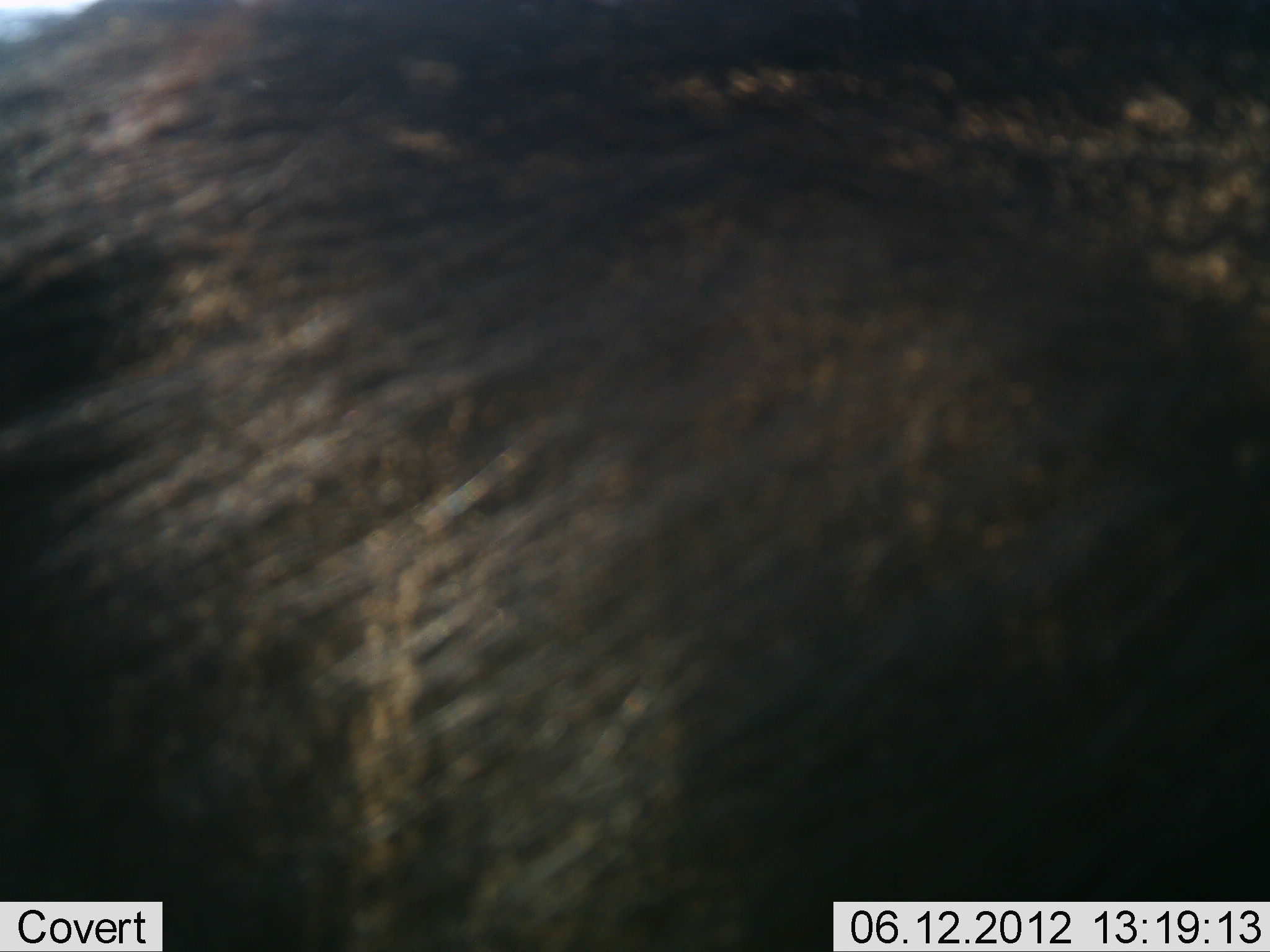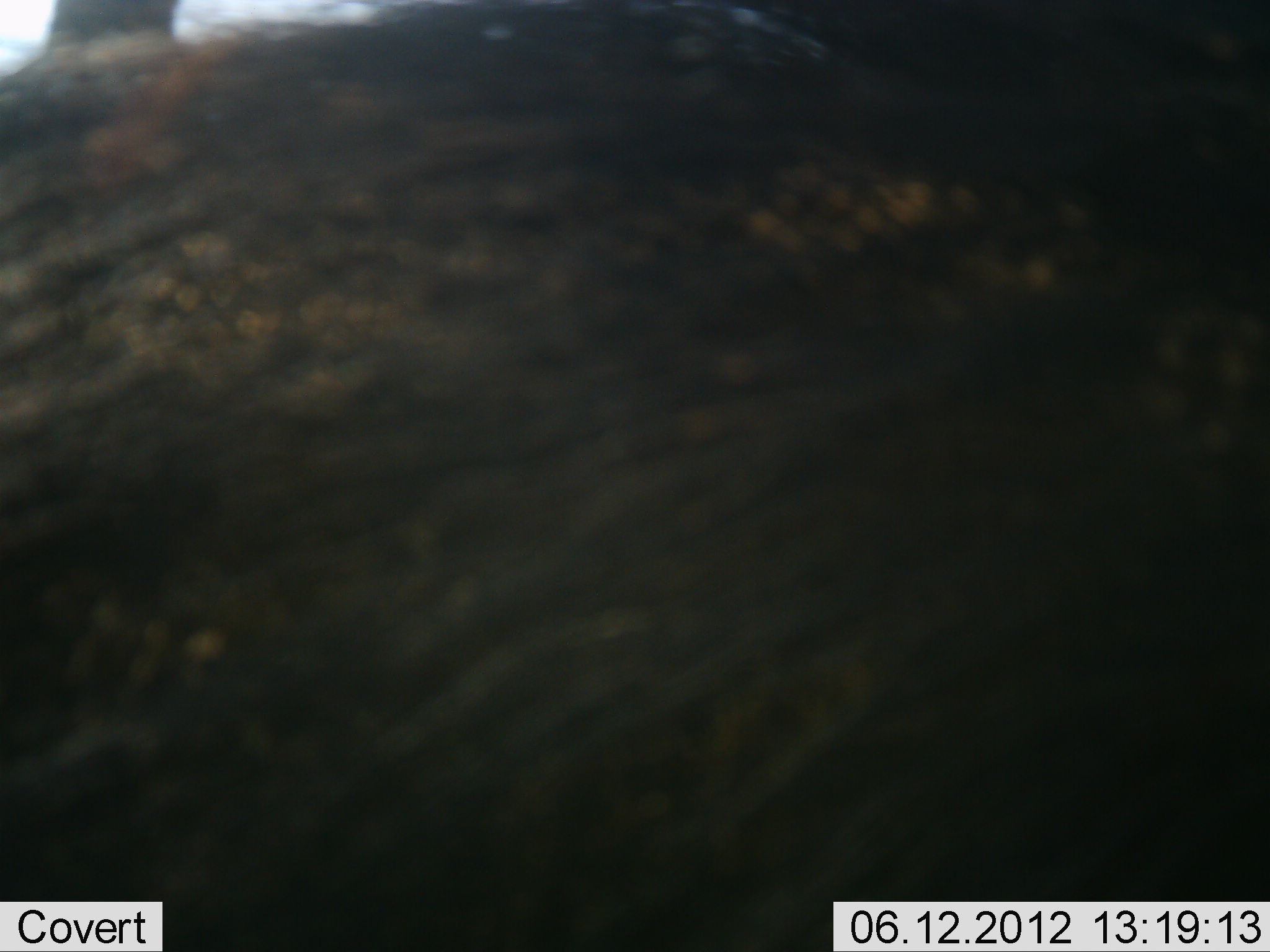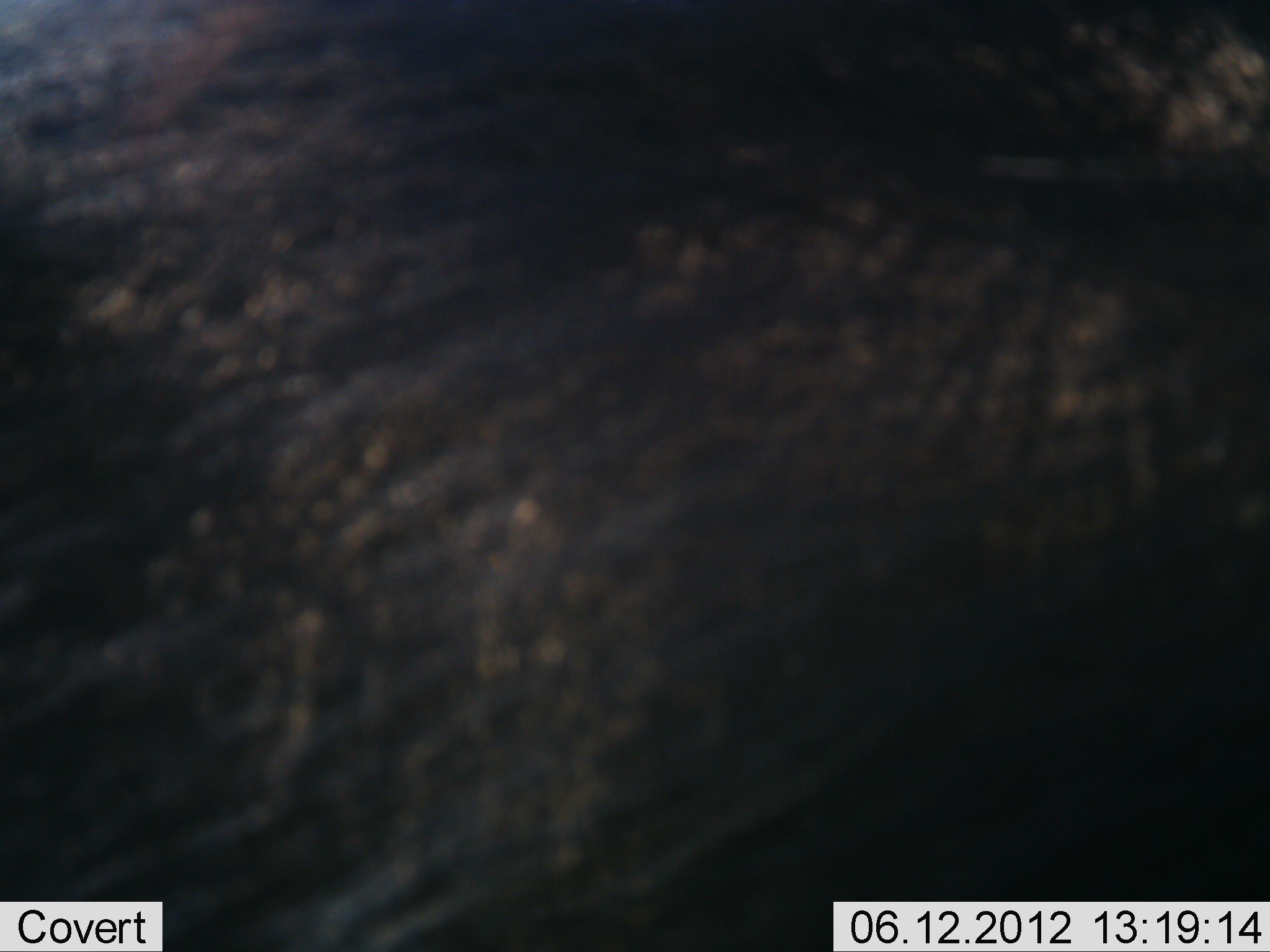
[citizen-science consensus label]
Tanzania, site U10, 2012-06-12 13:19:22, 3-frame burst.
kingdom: Animalia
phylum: Chordata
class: Mammalia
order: Artiodactyla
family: Bovidae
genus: Connochaetes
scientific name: Connochaetes taurinus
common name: blue wildebeest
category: wildebeest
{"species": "wildebeest (blue wildebeest) (Connochaetes taurinus)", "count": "1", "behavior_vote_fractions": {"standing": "71%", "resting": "0%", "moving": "29%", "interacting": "0%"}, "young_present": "0%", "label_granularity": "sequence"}